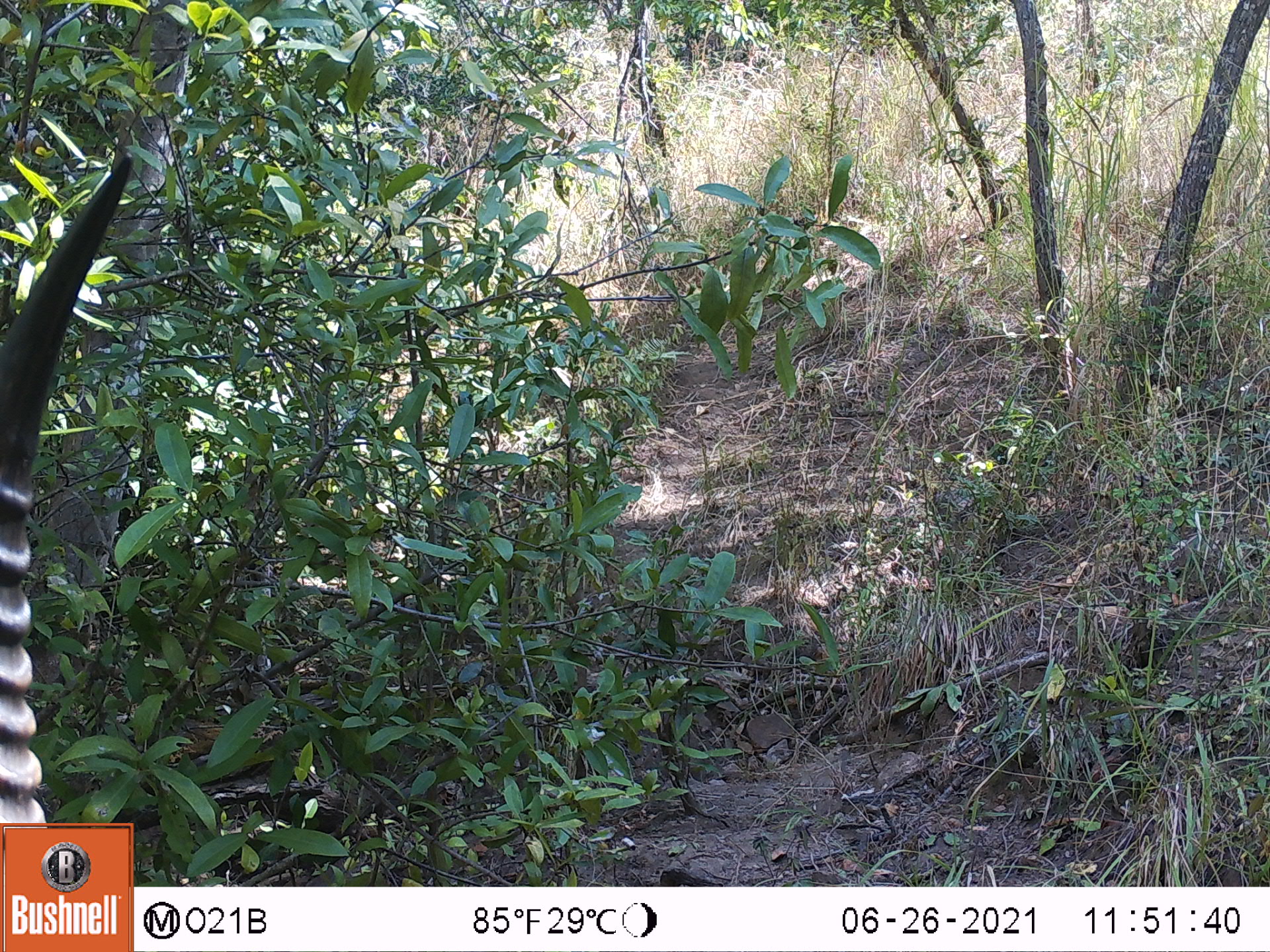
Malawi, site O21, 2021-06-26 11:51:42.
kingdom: Animalia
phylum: Chordata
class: Mammalia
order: Artiodactyla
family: Bovidae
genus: Kobus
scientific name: Kobus ellipsiprymnus ellipsiprymnus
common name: common waterbuck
Common waterbuck (Kobus ellipsiprymnus ellipsiprymnus), count 1.